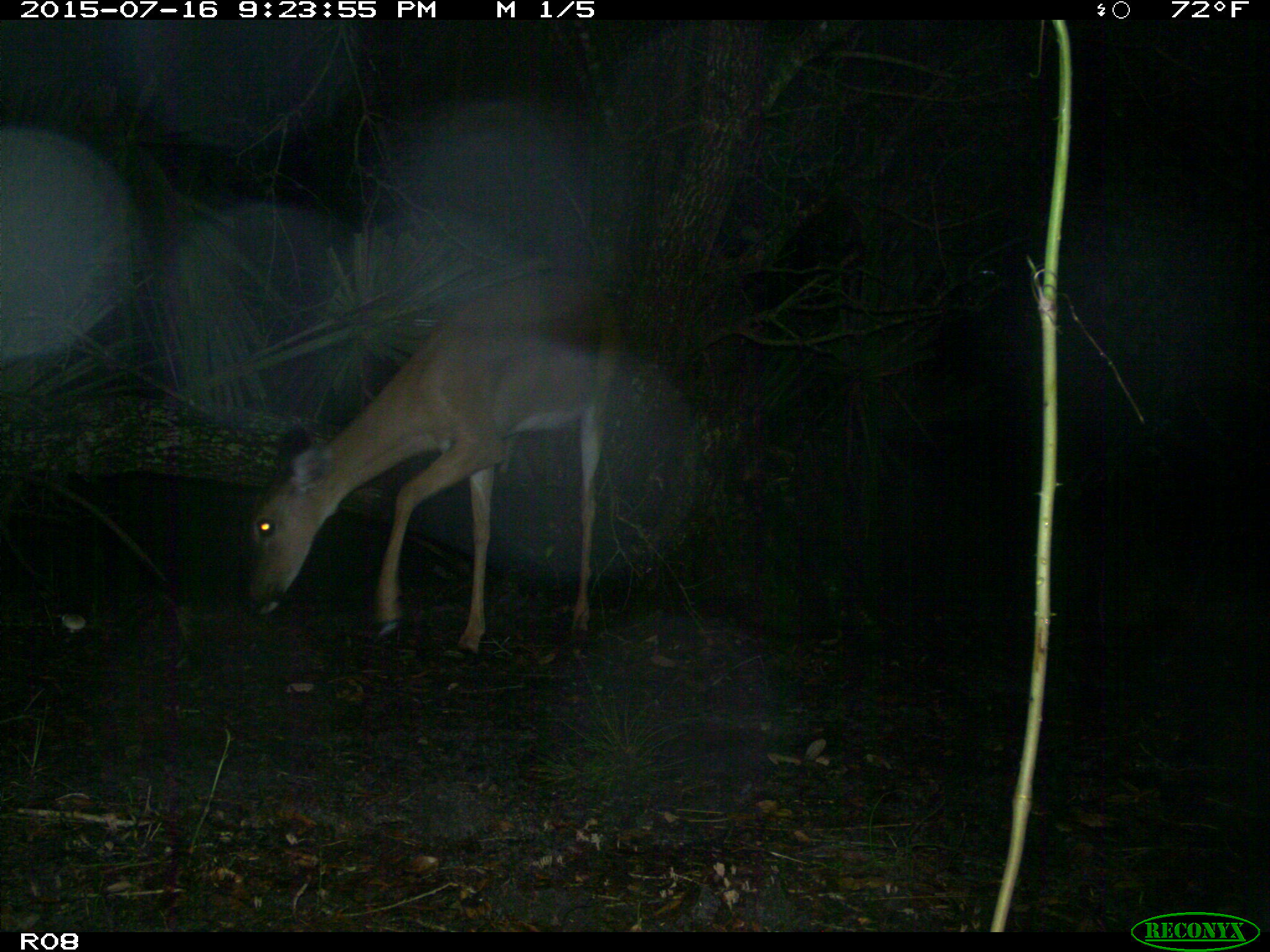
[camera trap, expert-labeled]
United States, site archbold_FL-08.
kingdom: Animalia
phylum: Chordata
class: Mammalia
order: Artiodactyla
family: Cervidae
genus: Odocoileus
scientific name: Odocoileus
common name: deer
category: unidentified deer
Unidentified deer (deer) (Odocoileus).